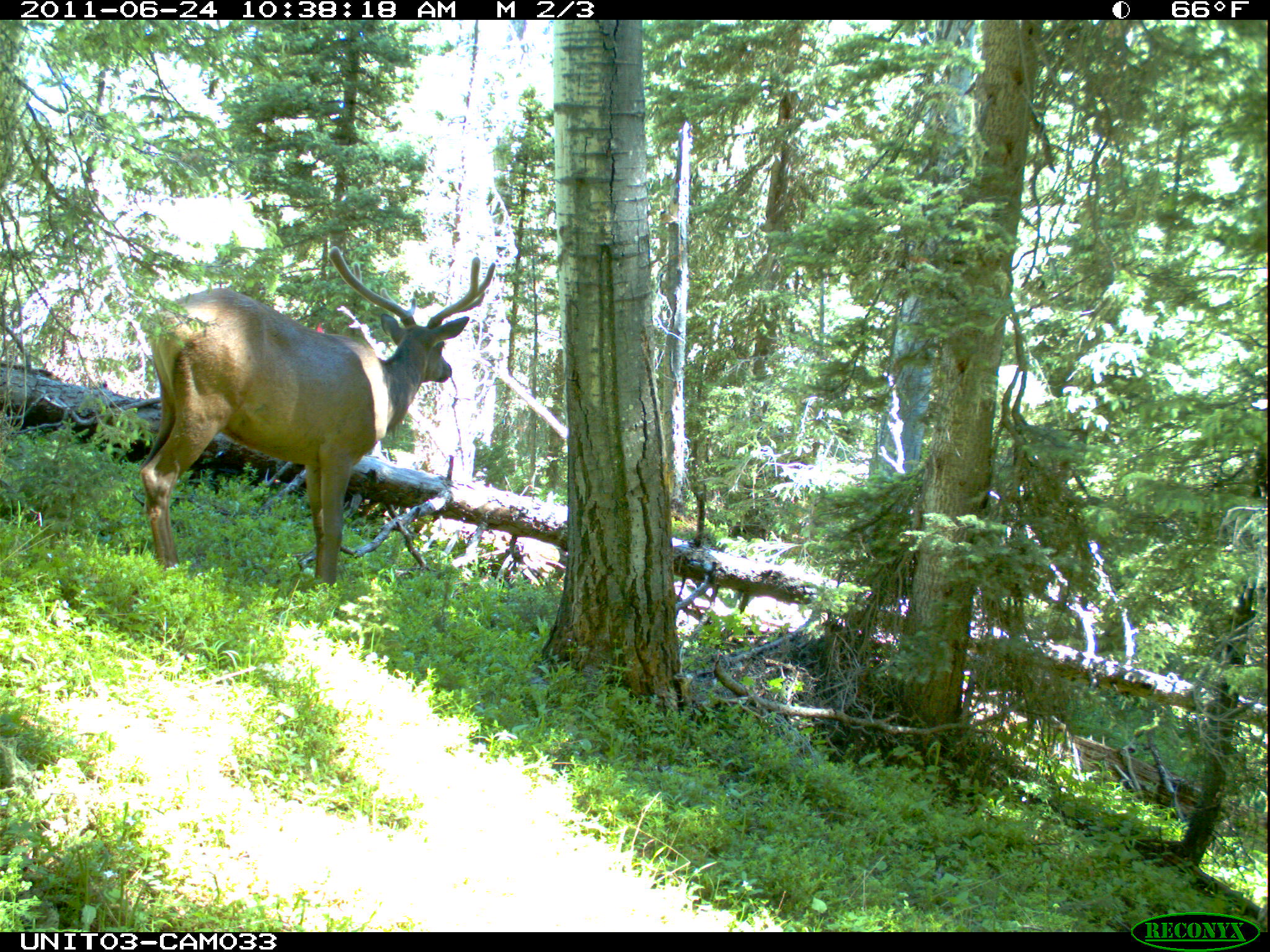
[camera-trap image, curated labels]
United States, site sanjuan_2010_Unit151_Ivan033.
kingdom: Animalia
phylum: Chordata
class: Mammalia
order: Artiodactyla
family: Cervidae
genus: Cervus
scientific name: Cervus elaphus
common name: red deer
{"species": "Cervus elaphus (red deer)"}